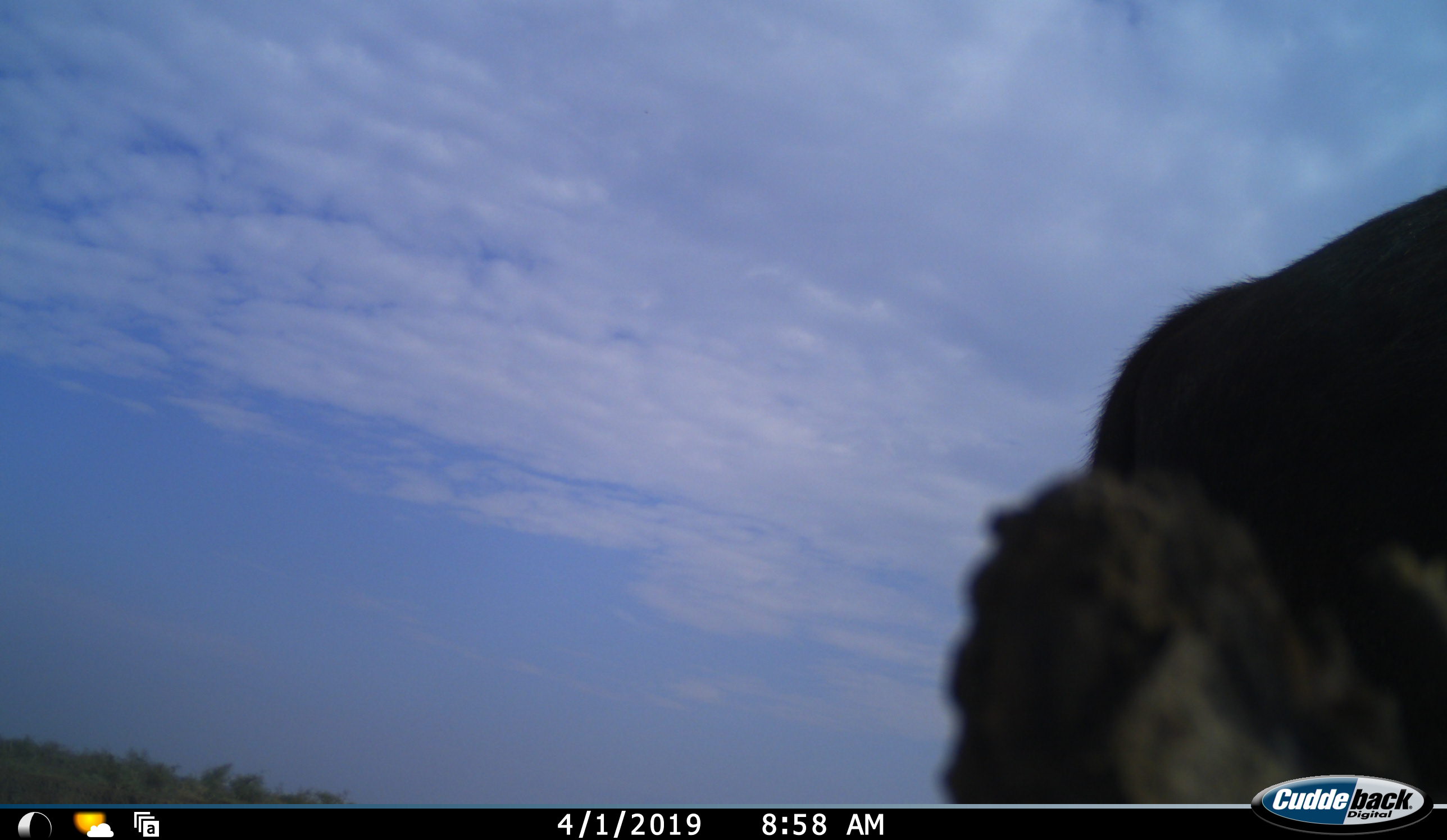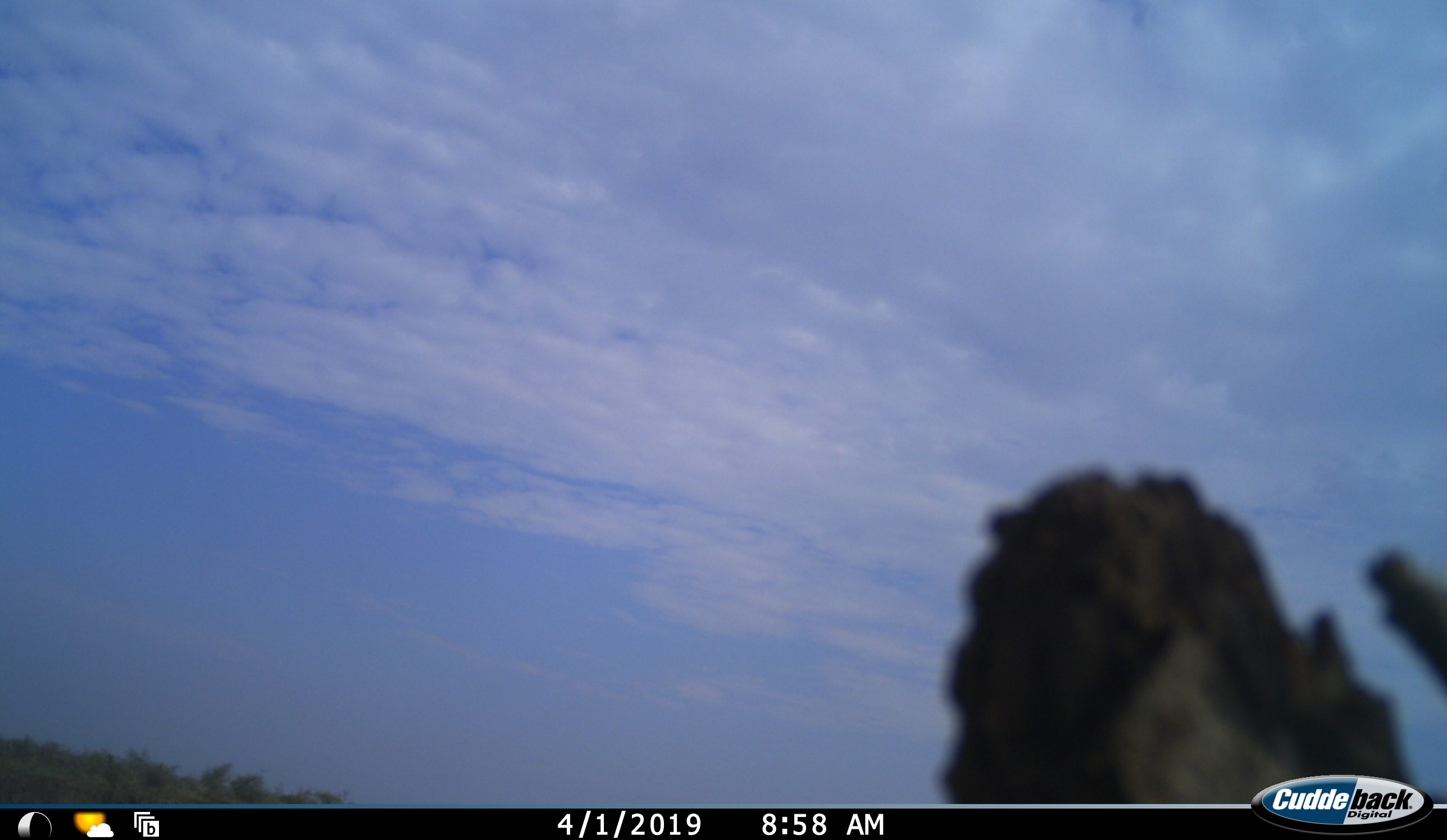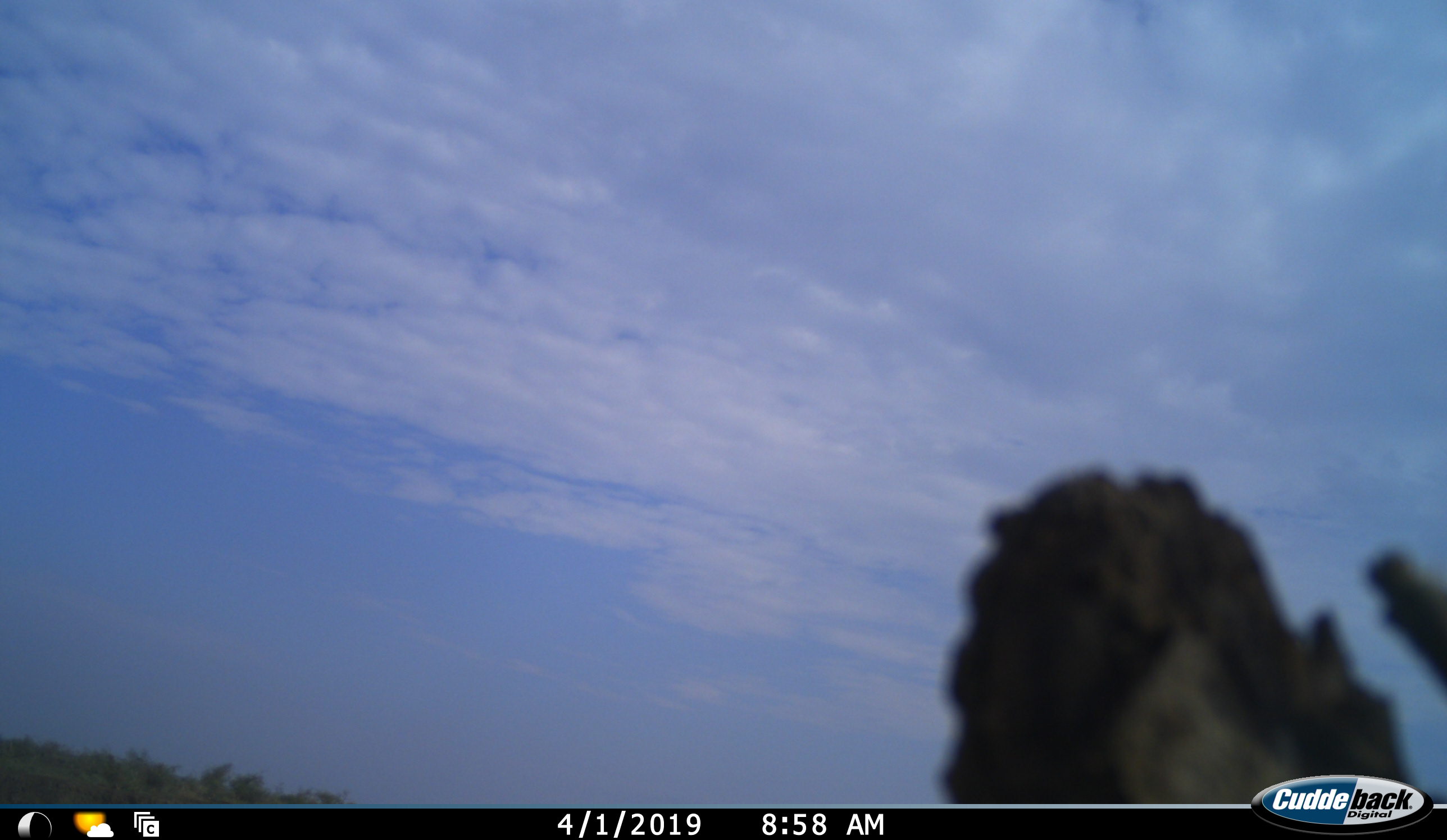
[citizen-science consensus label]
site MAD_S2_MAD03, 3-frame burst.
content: unidentified animal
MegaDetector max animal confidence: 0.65